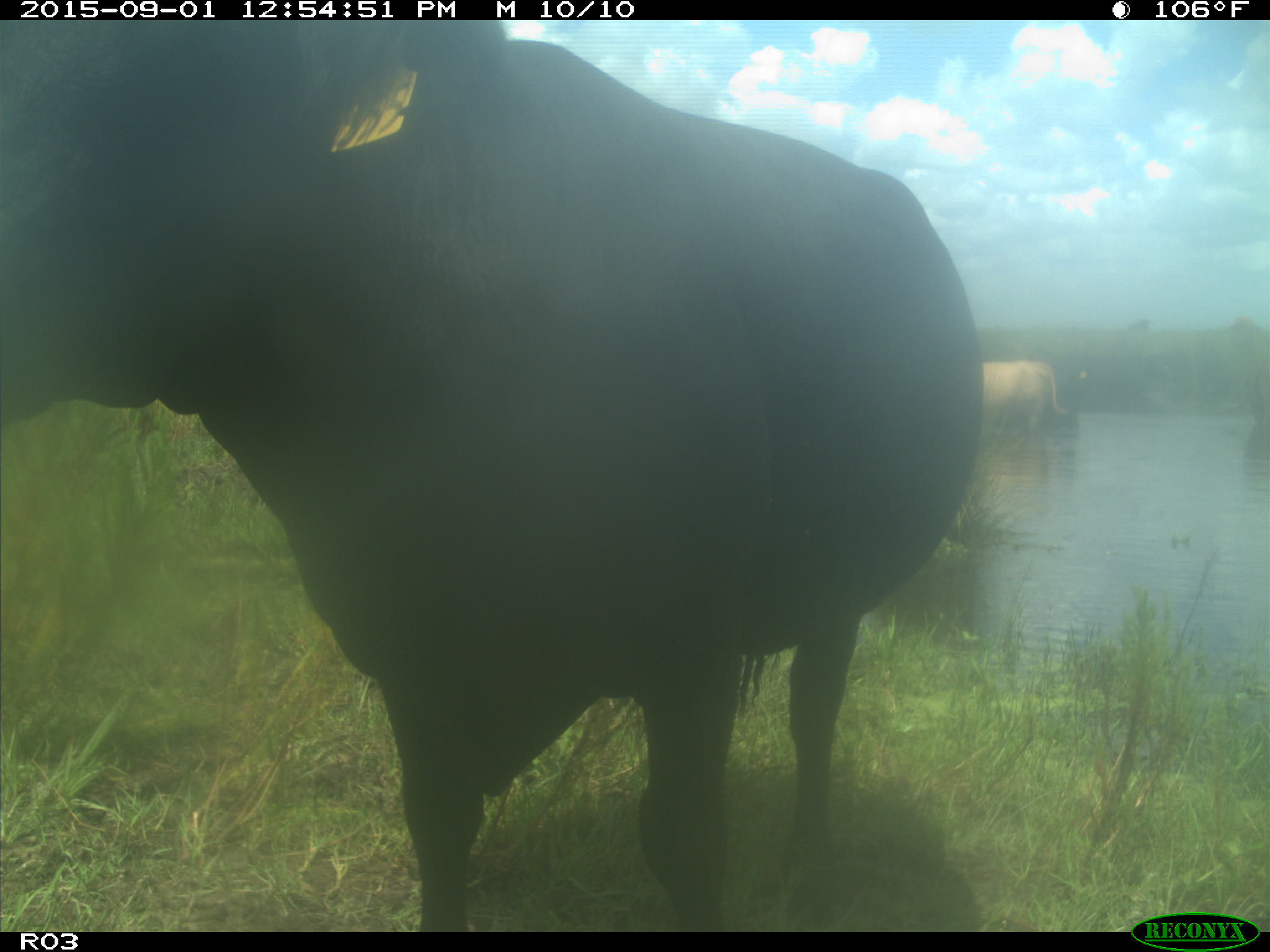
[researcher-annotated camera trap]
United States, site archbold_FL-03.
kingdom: Animalia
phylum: Chordata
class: Mammalia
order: Artiodactyla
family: Bovidae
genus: Bos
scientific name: Bos taurus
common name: domestic cow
Bos taurus (domestic cow).